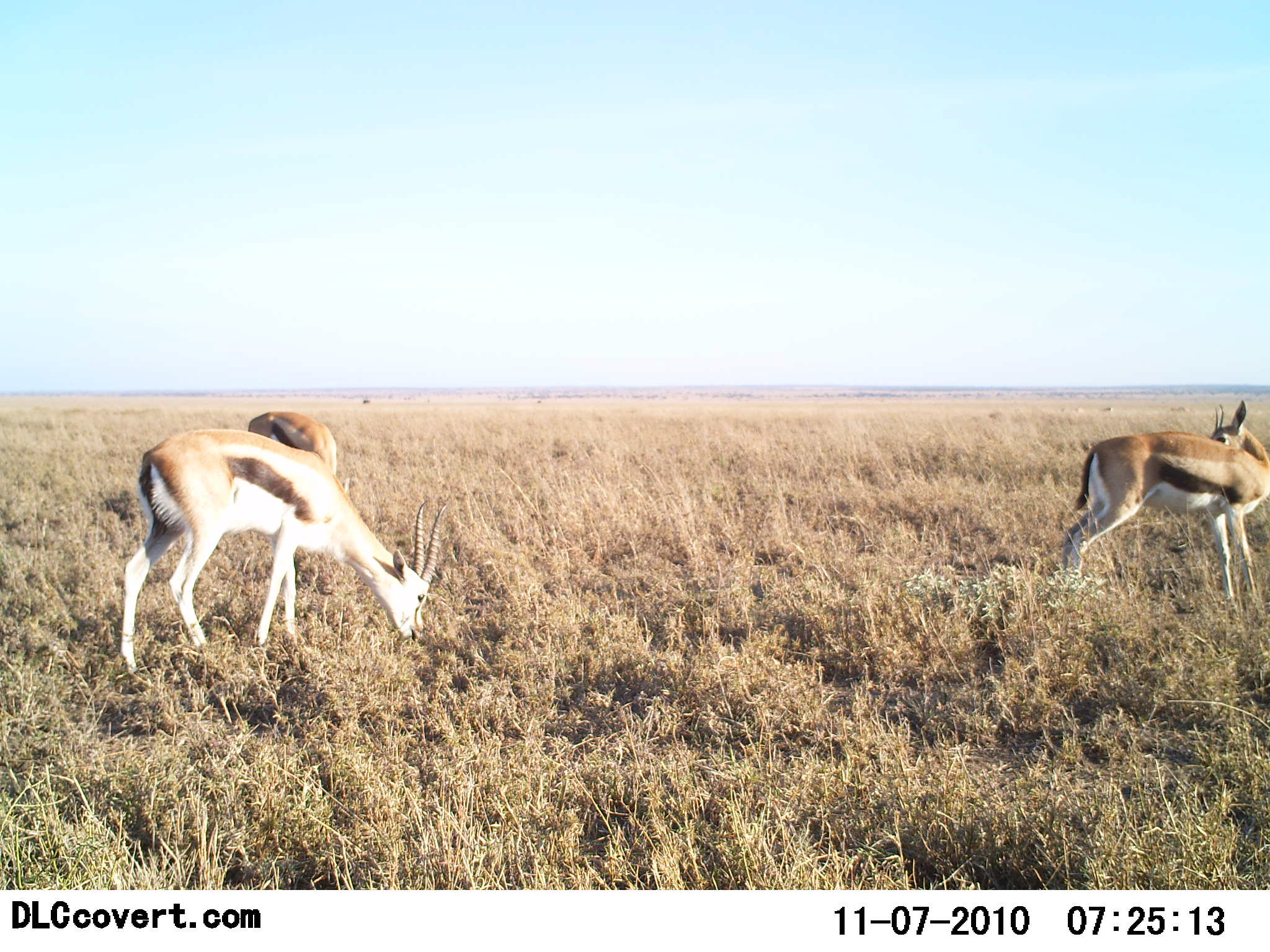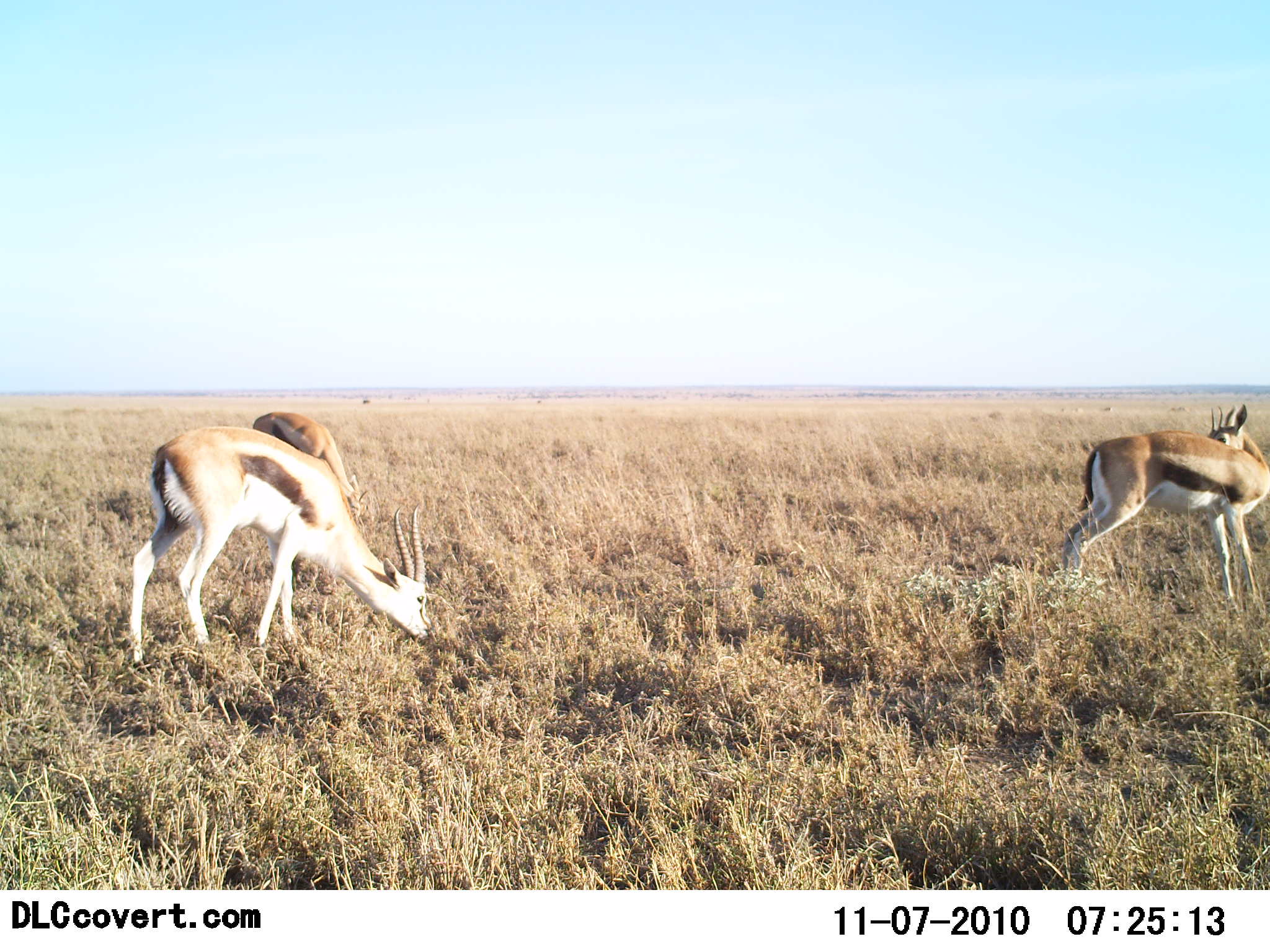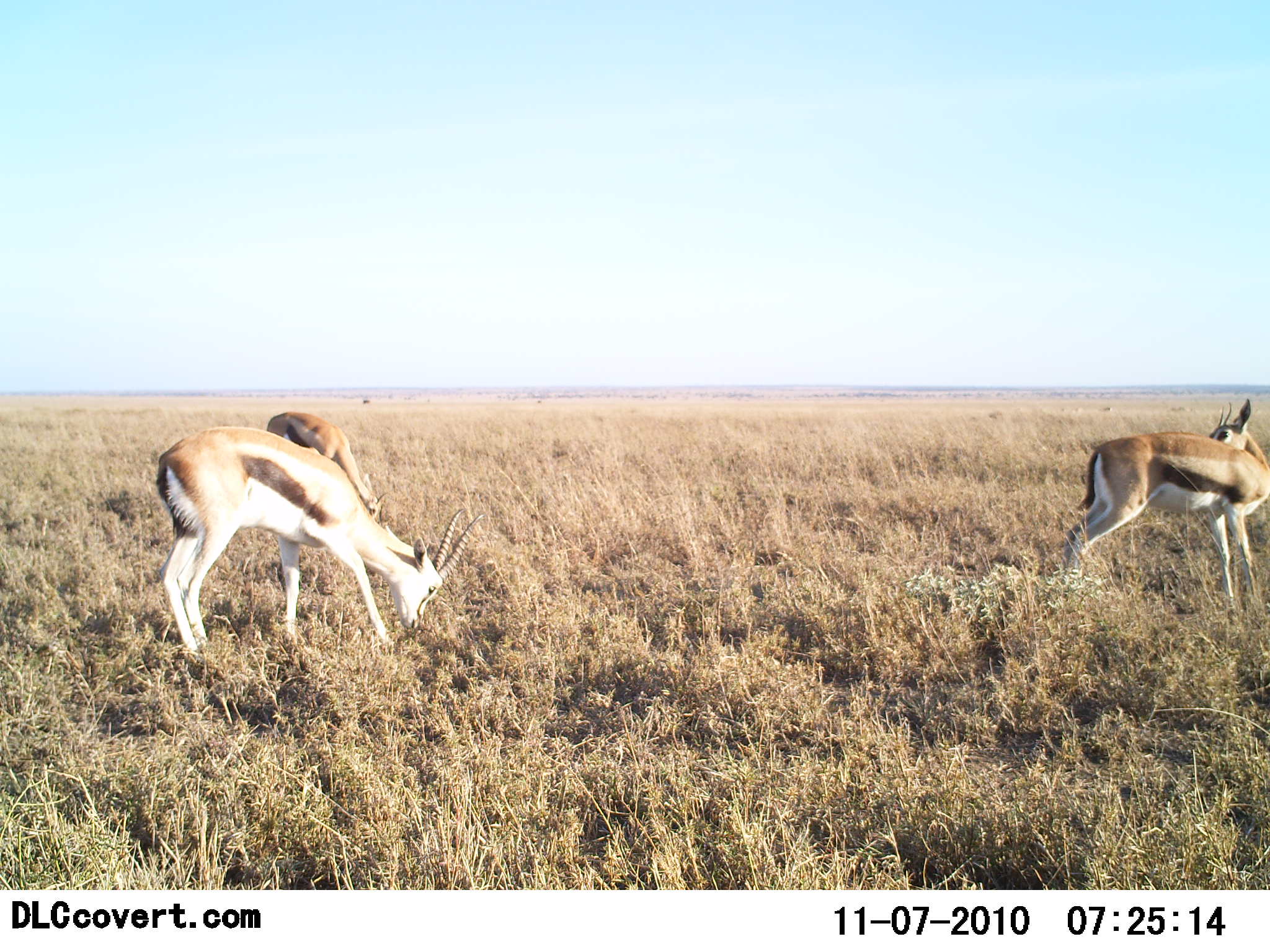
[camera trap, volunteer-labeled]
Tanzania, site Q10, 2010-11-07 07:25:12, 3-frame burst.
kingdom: Animalia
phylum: Chordata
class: Mammalia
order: Artiodactyla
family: Bovidae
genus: Eudorcas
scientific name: Eudorcas thomsonii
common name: thomson's gazelle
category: gazellethomsons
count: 3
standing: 69%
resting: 0%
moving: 0%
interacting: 0%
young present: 0%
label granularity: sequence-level